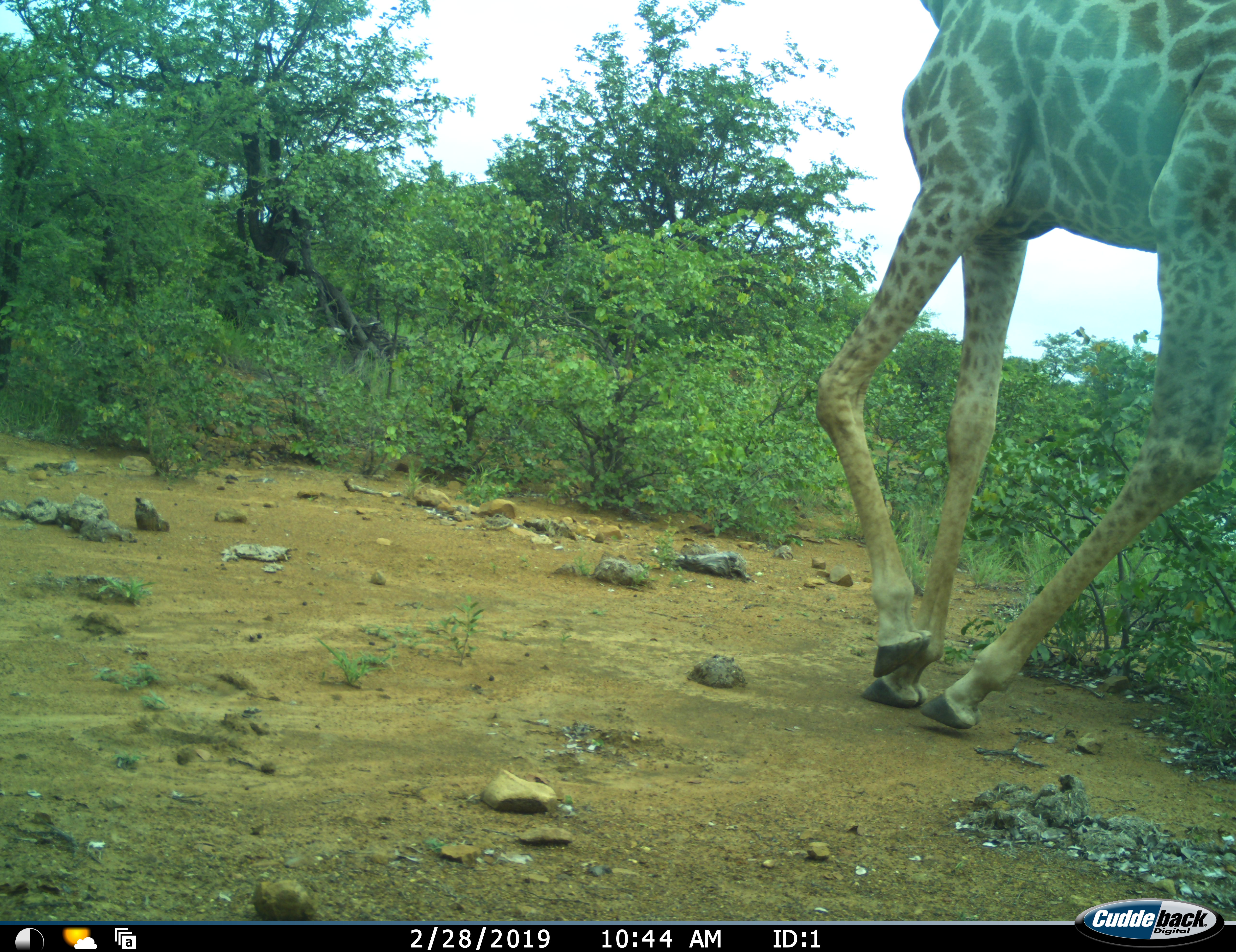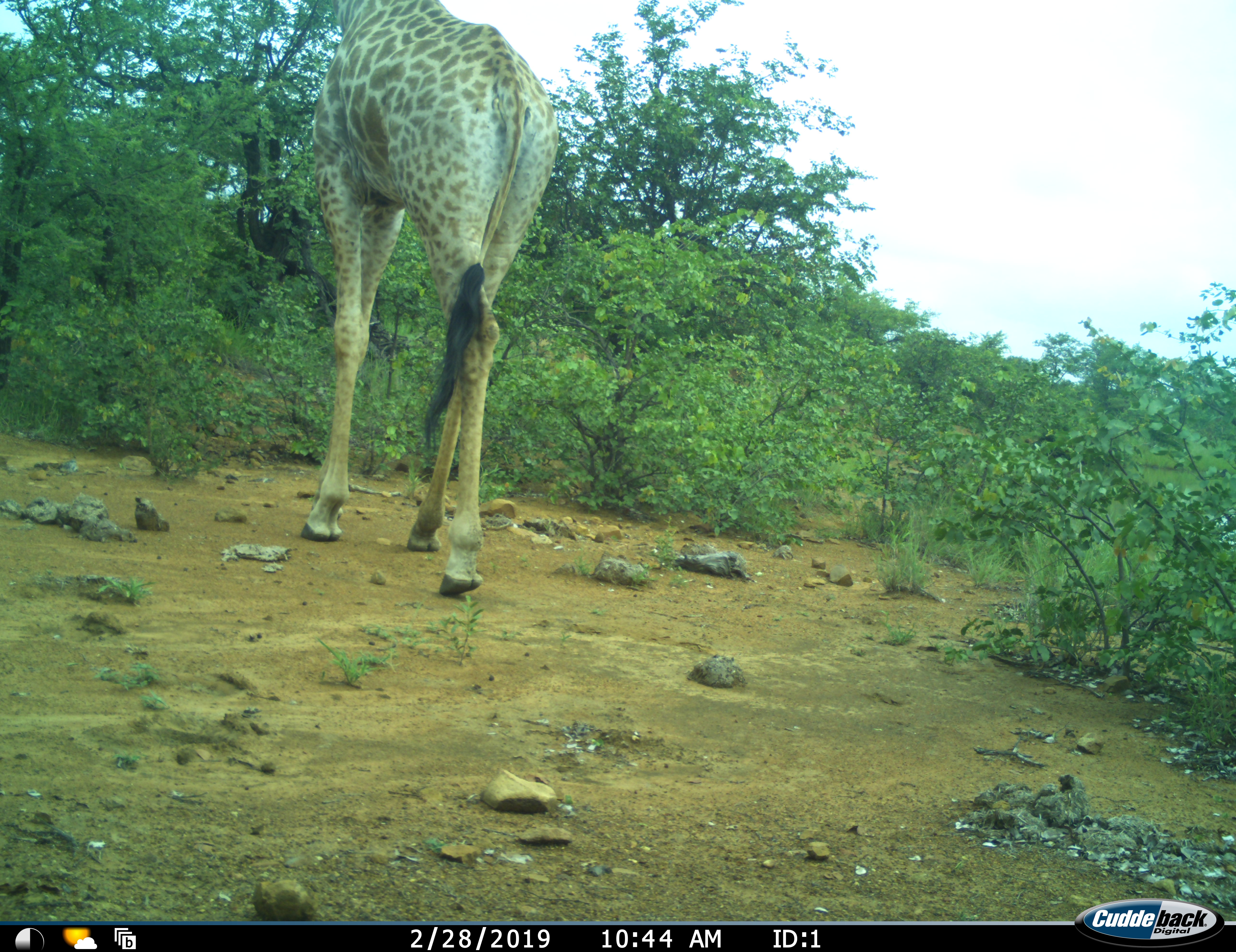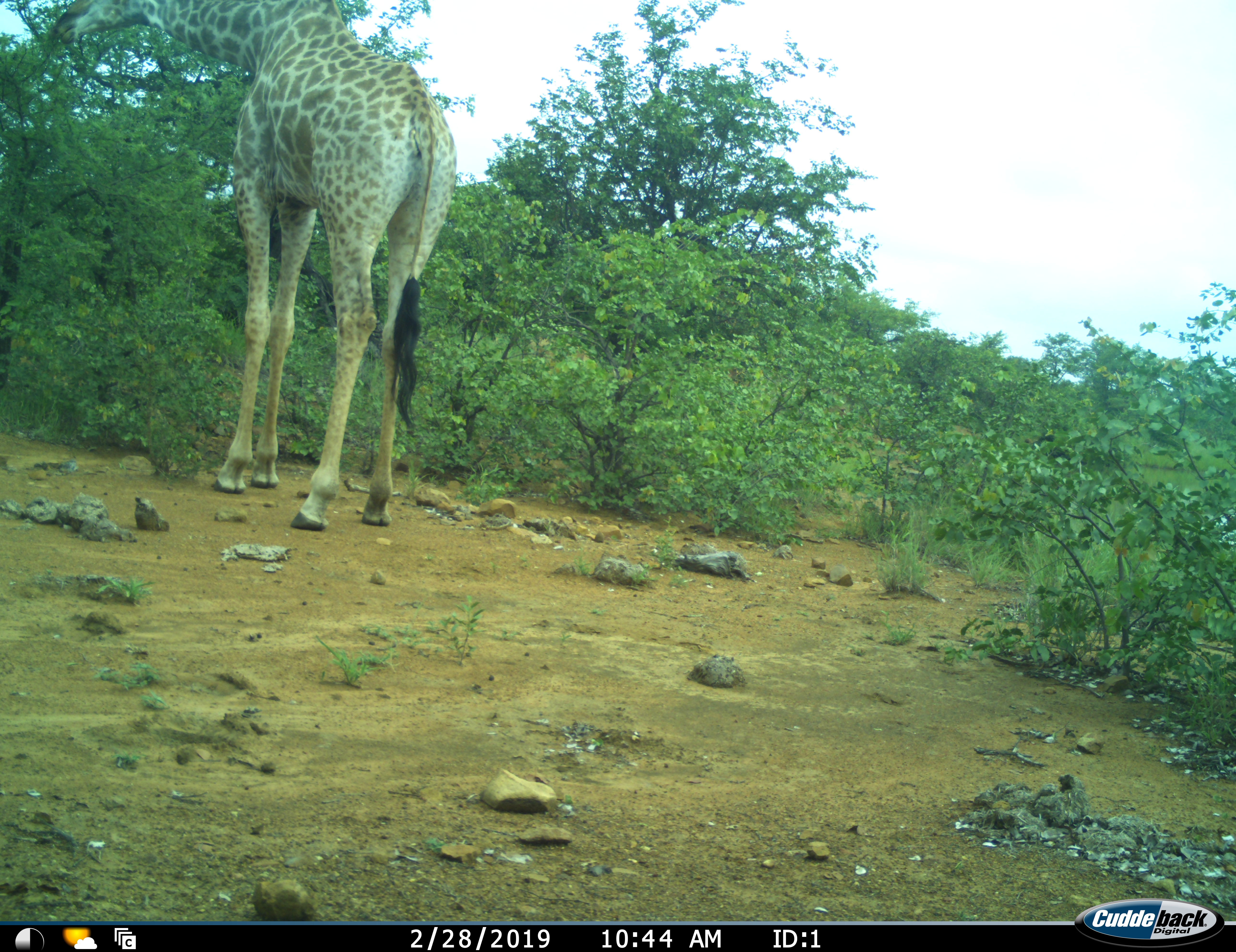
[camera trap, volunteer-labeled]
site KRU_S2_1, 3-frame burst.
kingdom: Animalia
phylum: Chordata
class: Mammalia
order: Artiodactyla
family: Giraffidae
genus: Giraffa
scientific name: Giraffa camelopardalis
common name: giraffe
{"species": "giraffe (Giraffa camelopardalis)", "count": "1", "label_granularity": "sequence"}